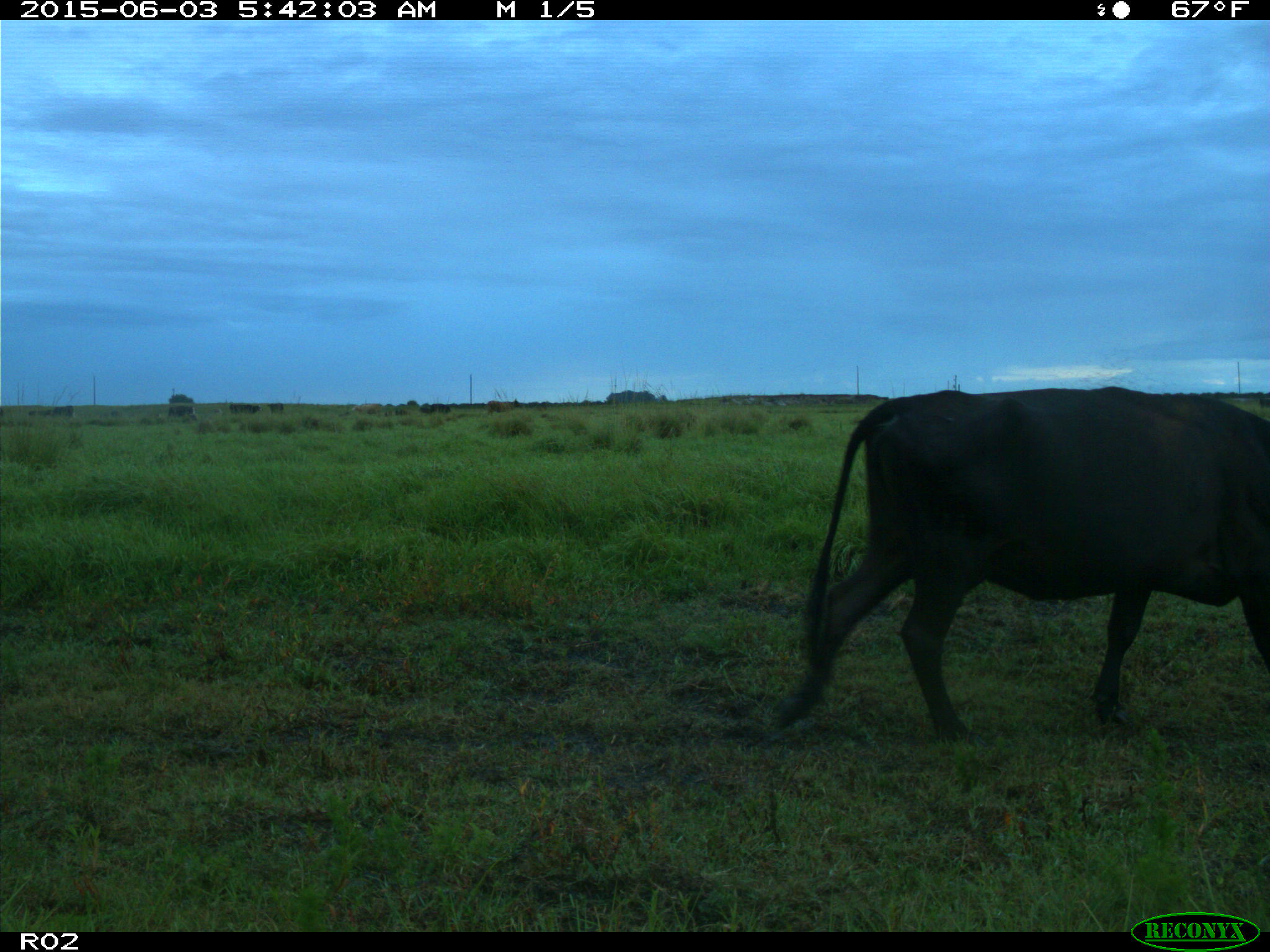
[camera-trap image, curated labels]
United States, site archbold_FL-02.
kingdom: Animalia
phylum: Chordata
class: Mammalia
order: Artiodactyla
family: Bovidae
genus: Bos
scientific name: Bos taurus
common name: domestic cow